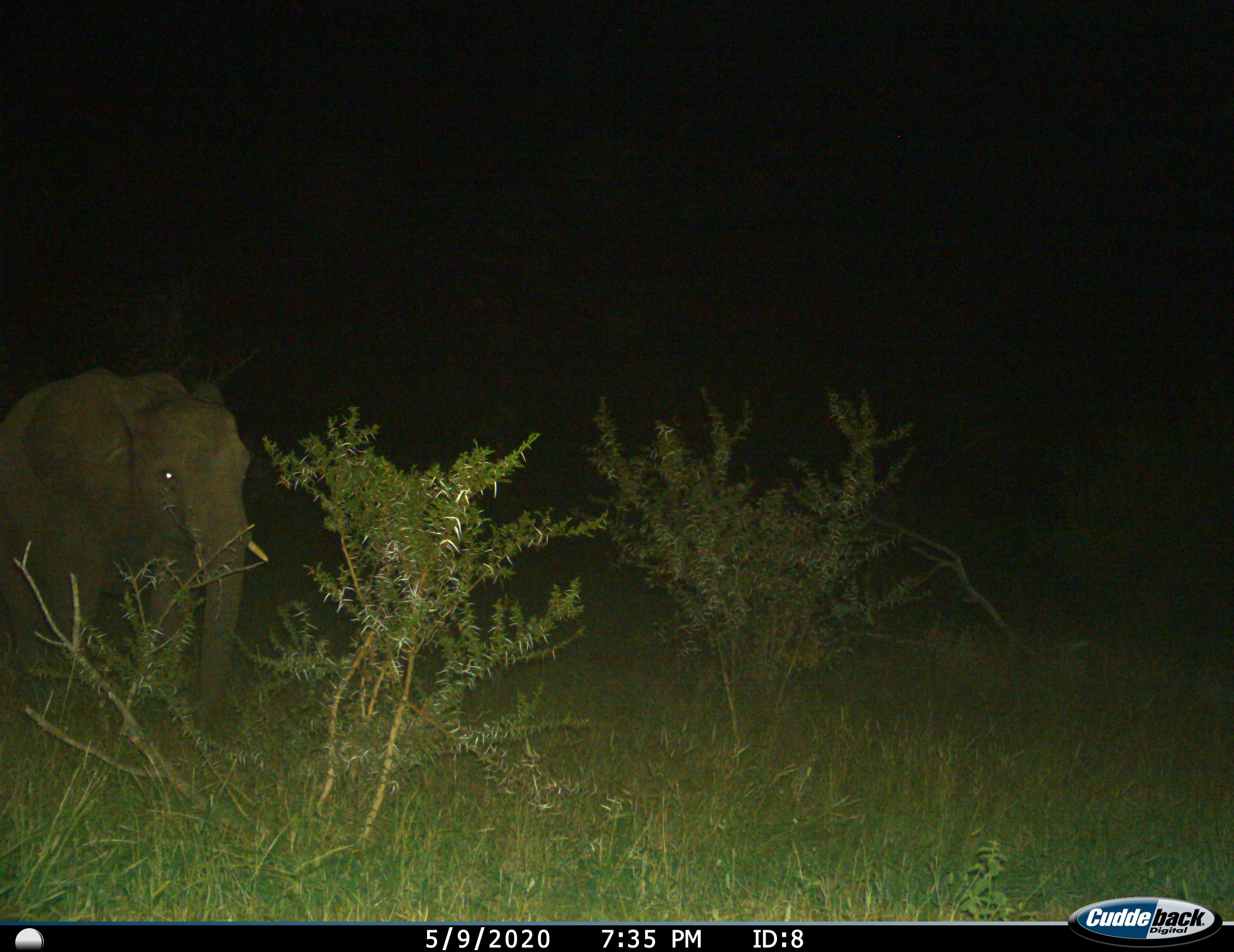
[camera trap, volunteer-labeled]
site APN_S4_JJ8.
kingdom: Animalia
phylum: Chordata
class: Mammalia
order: Proboscidea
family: Elephantidae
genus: Loxodonta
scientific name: Loxodonta africana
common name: african bush elephant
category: elephant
Elephant (african bush elephant) (Loxodonta africana), count 1. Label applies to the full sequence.